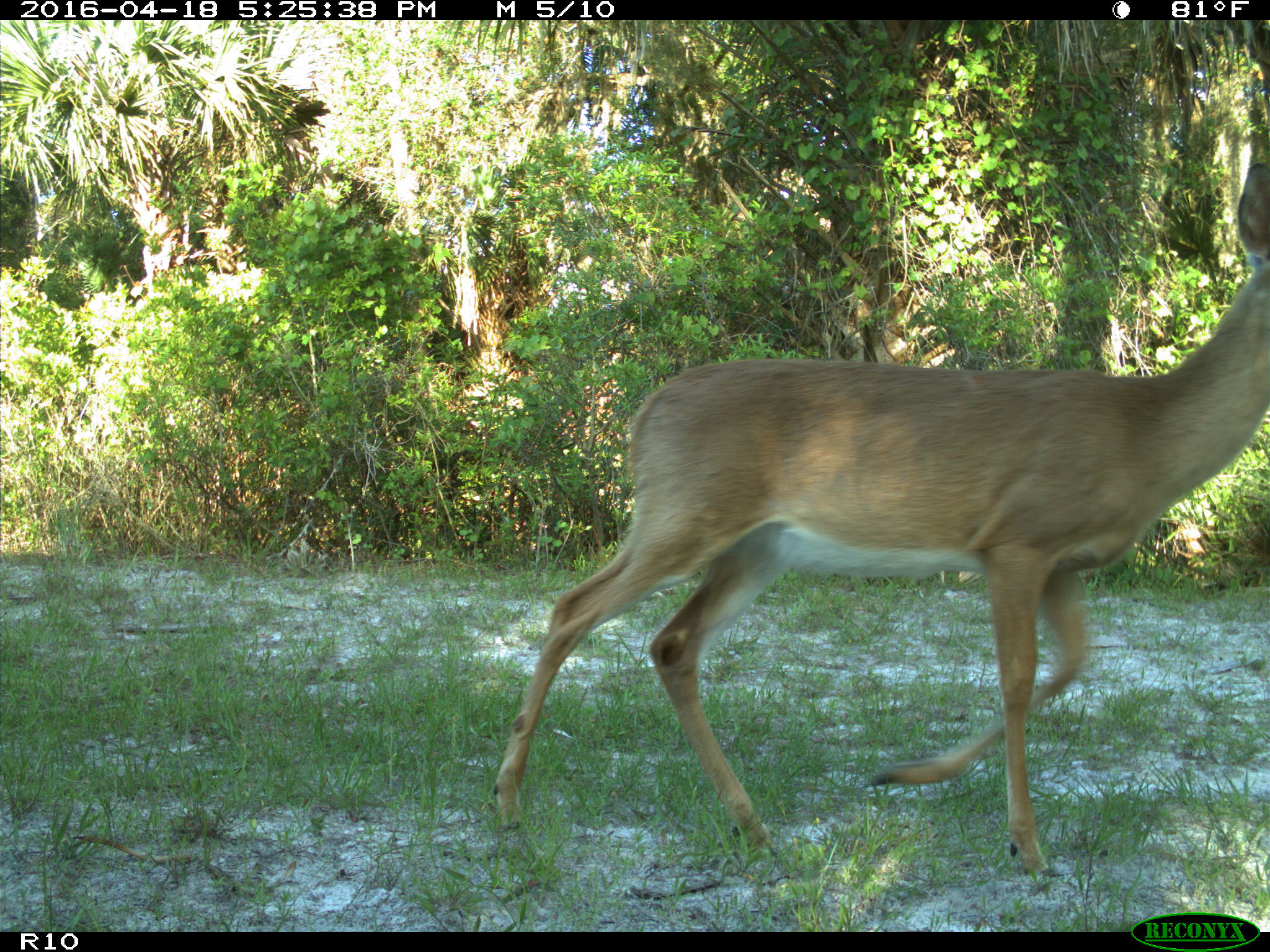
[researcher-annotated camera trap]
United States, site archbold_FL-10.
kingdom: Animalia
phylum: Chordata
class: Mammalia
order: Artiodactyla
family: Cervidae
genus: Odocoileus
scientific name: Odocoileus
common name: deer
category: unidentified deer